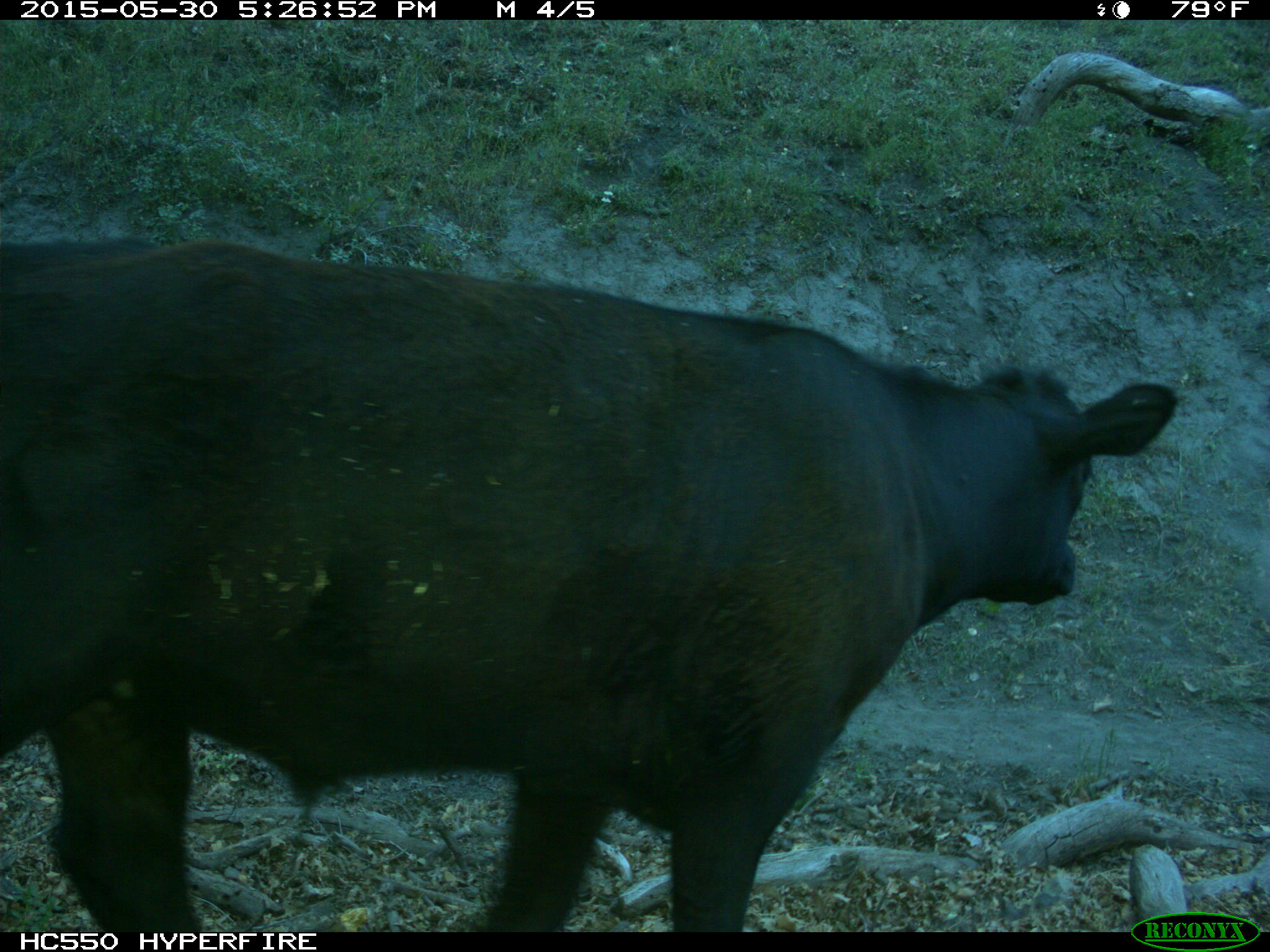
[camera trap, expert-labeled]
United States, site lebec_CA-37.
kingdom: Animalia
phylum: Chordata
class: Mammalia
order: Artiodactyla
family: Bovidae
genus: Bos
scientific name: Bos taurus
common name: domestic cow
Bos taurus (domestic cow).